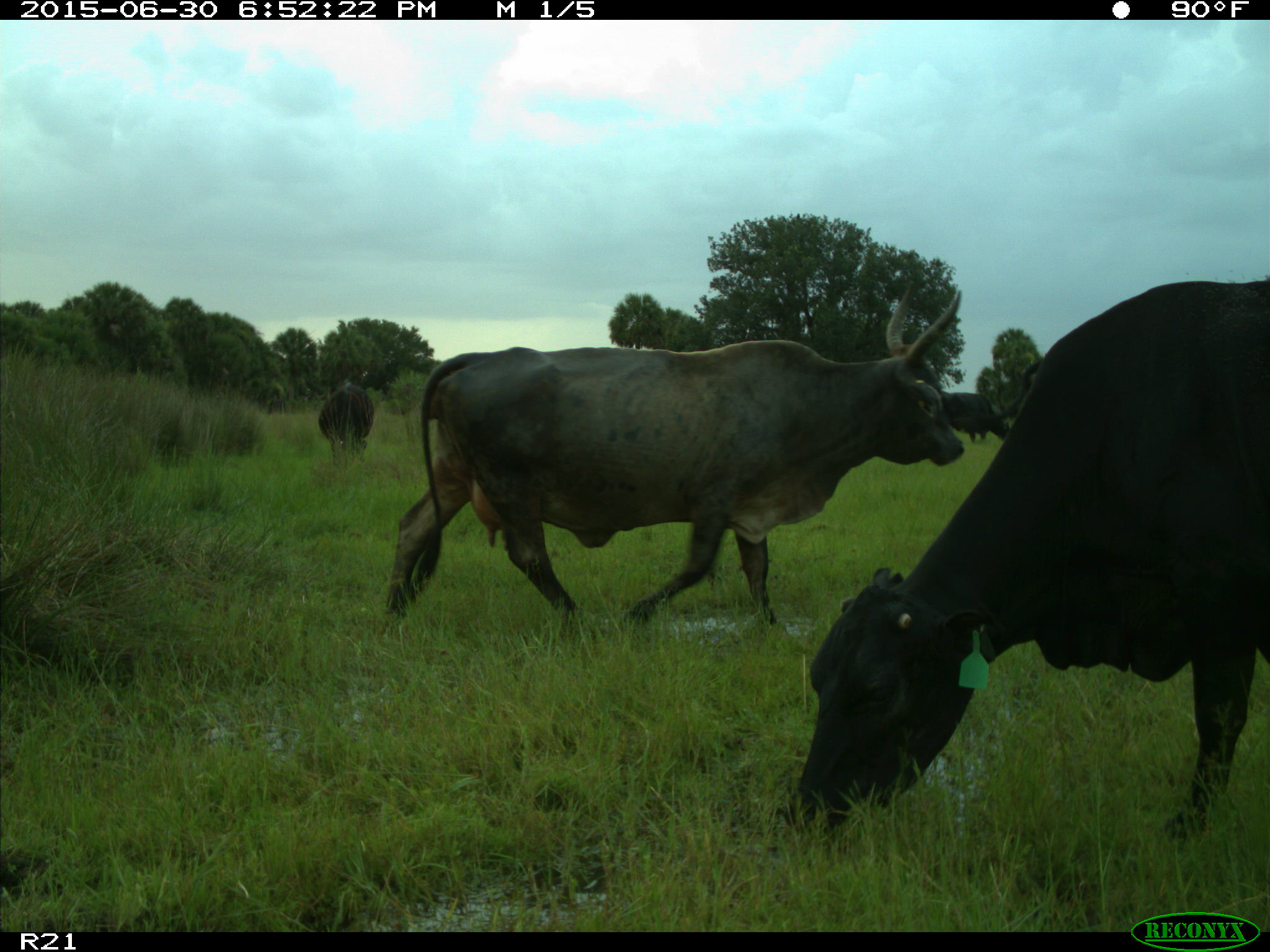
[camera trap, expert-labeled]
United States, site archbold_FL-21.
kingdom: Animalia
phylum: Chordata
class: Mammalia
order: Artiodactyla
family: Bovidae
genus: Bos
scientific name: Bos taurus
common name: domestic cow